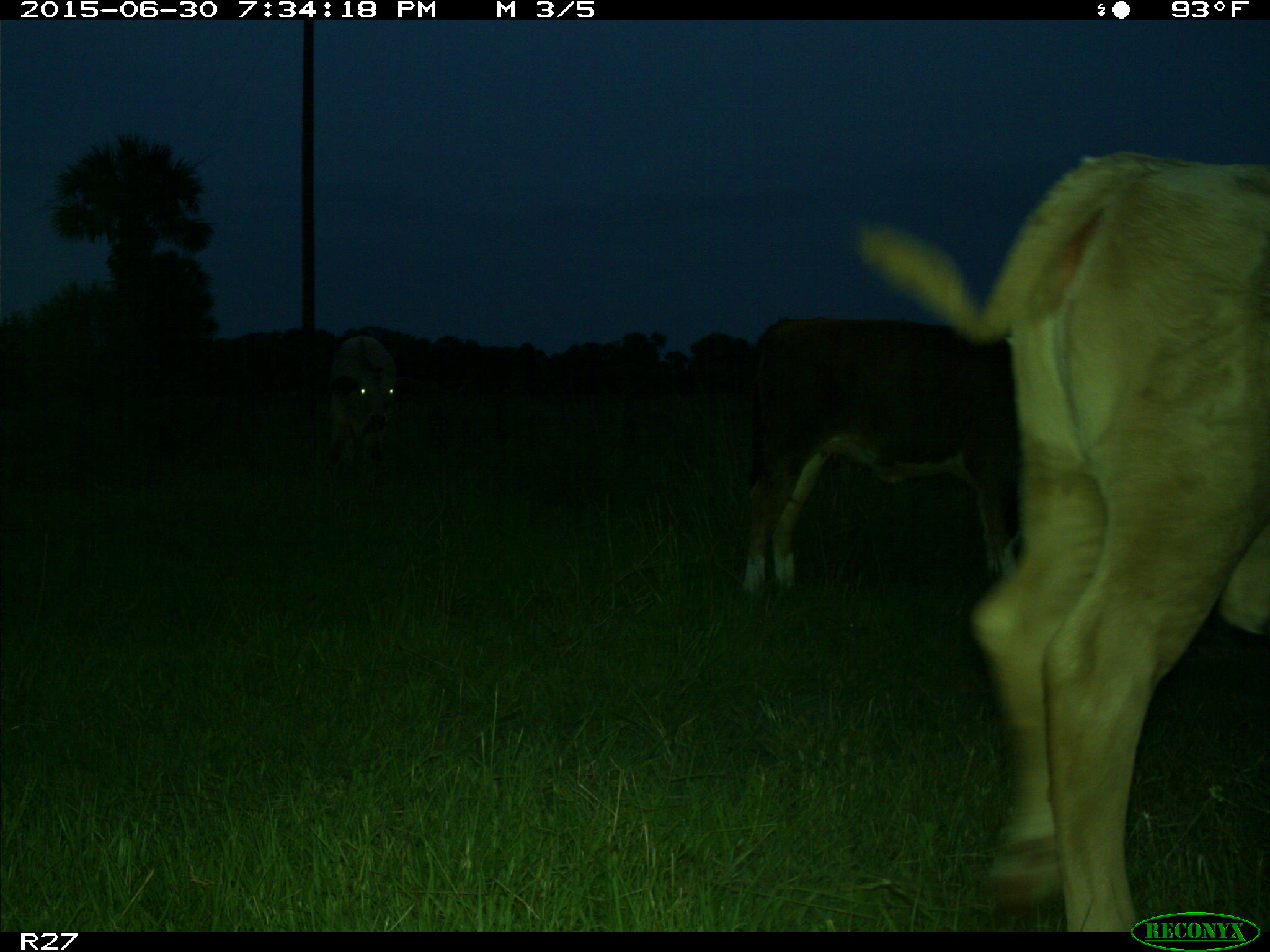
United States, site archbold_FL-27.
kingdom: Animalia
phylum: Chordata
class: Mammalia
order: Artiodactyla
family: Bovidae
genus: Bos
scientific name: Bos taurus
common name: domestic cow